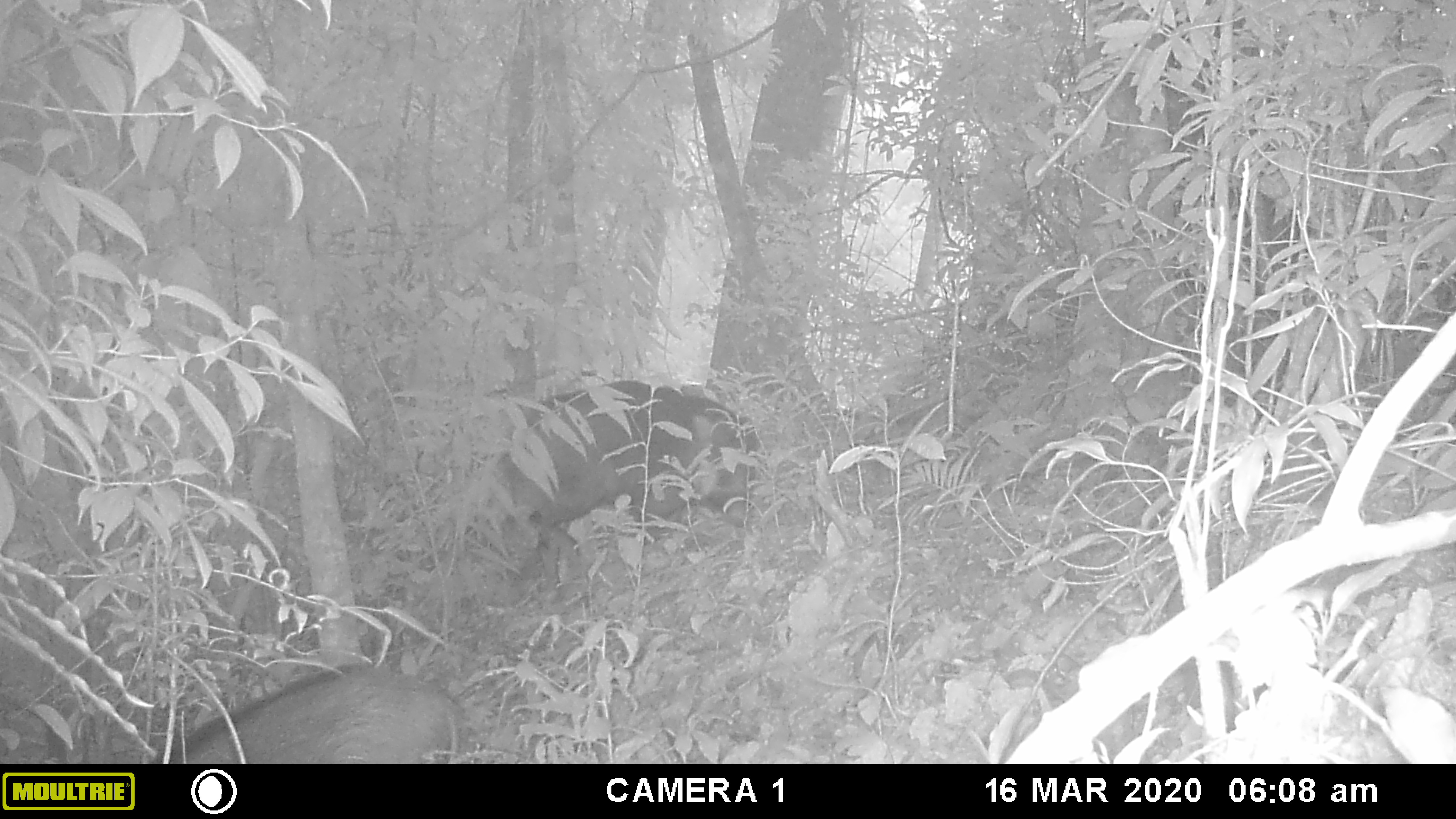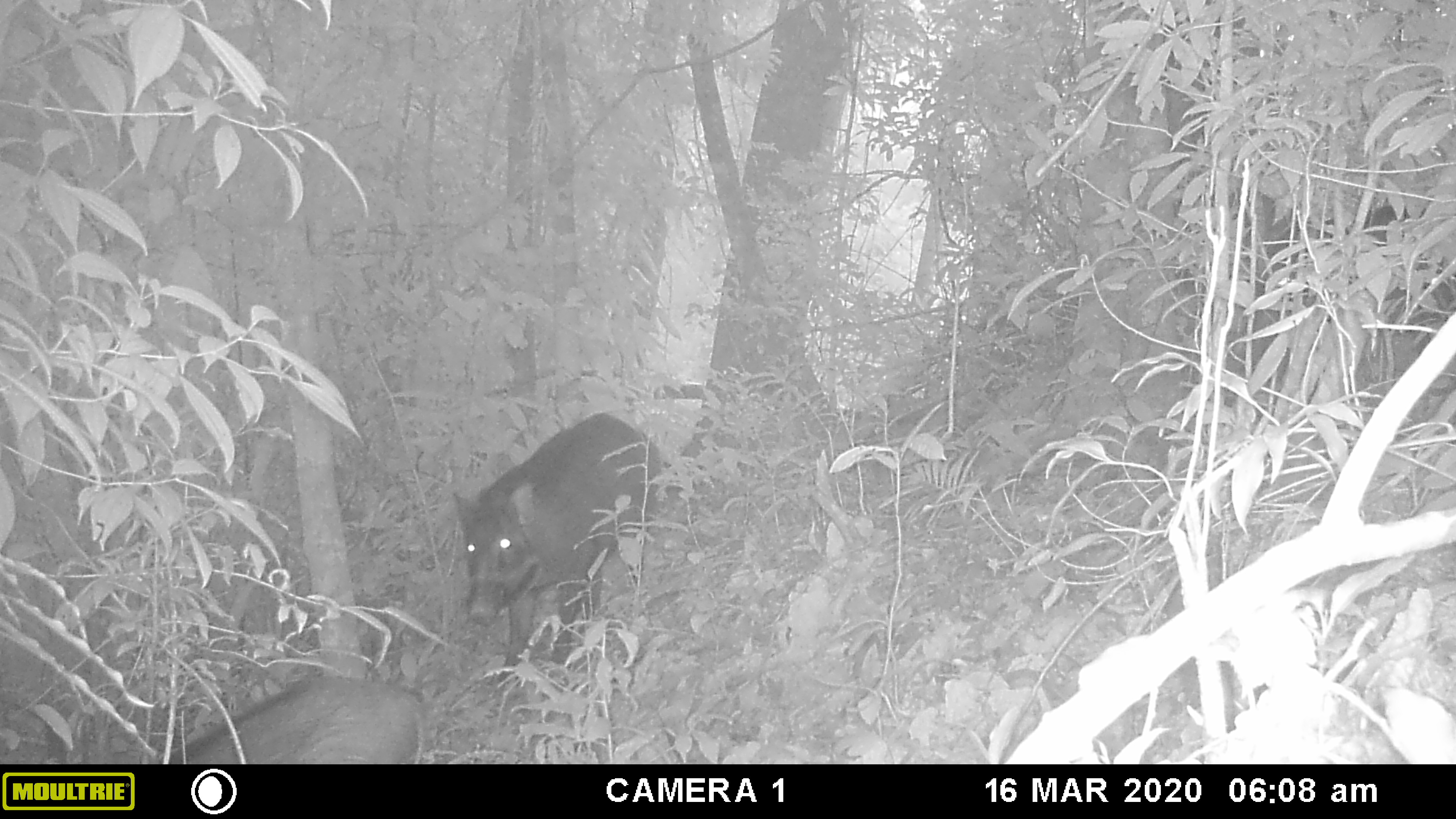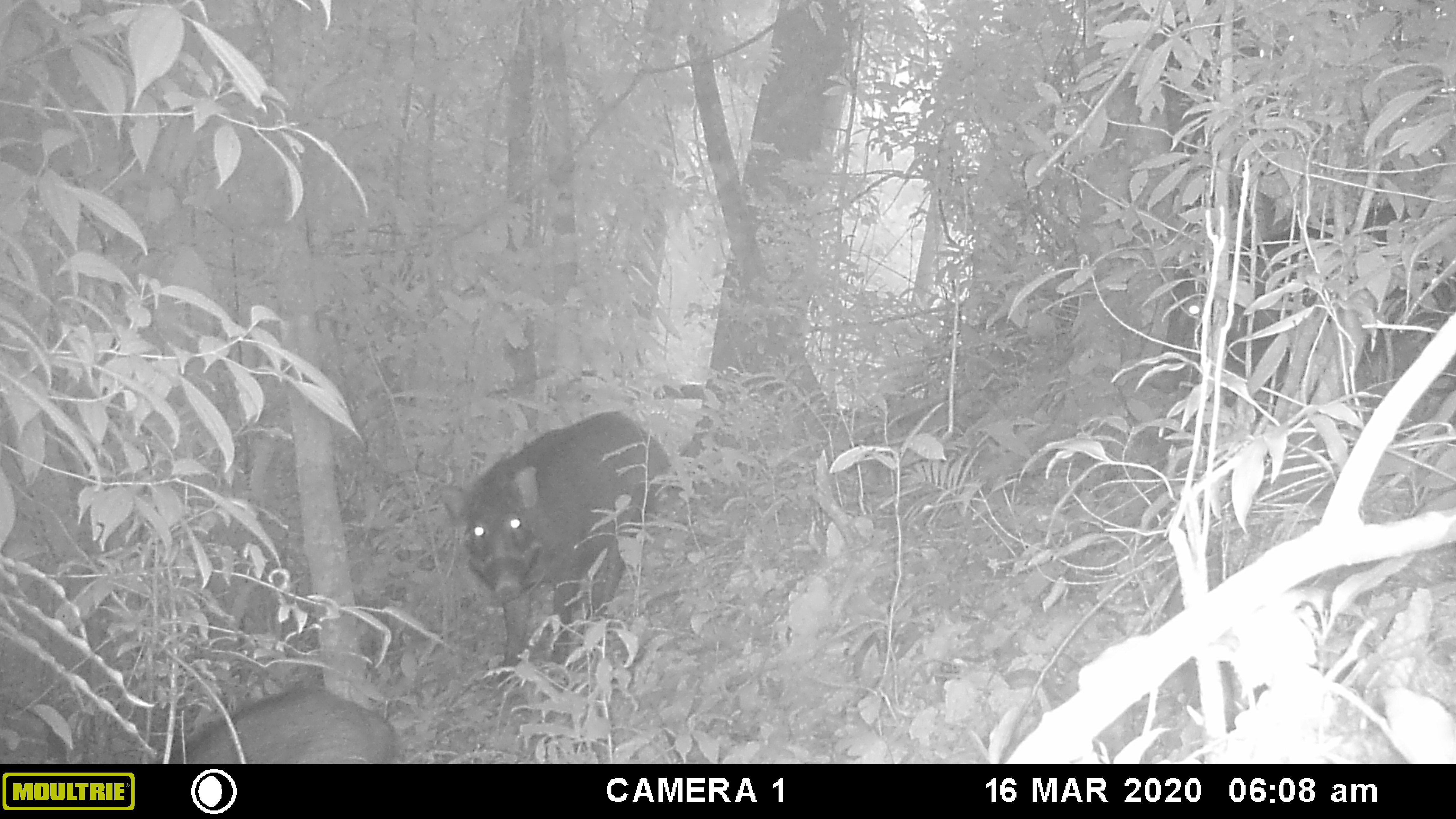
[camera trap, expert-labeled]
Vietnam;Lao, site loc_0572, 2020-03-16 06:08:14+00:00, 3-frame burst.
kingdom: Animalia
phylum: Chordata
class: Mammalia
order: Artiodactyla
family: Suidae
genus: Sus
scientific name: Sus scrofa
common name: eurasian wild pig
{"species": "eurasian wild pig (Sus scrofa)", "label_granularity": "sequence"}